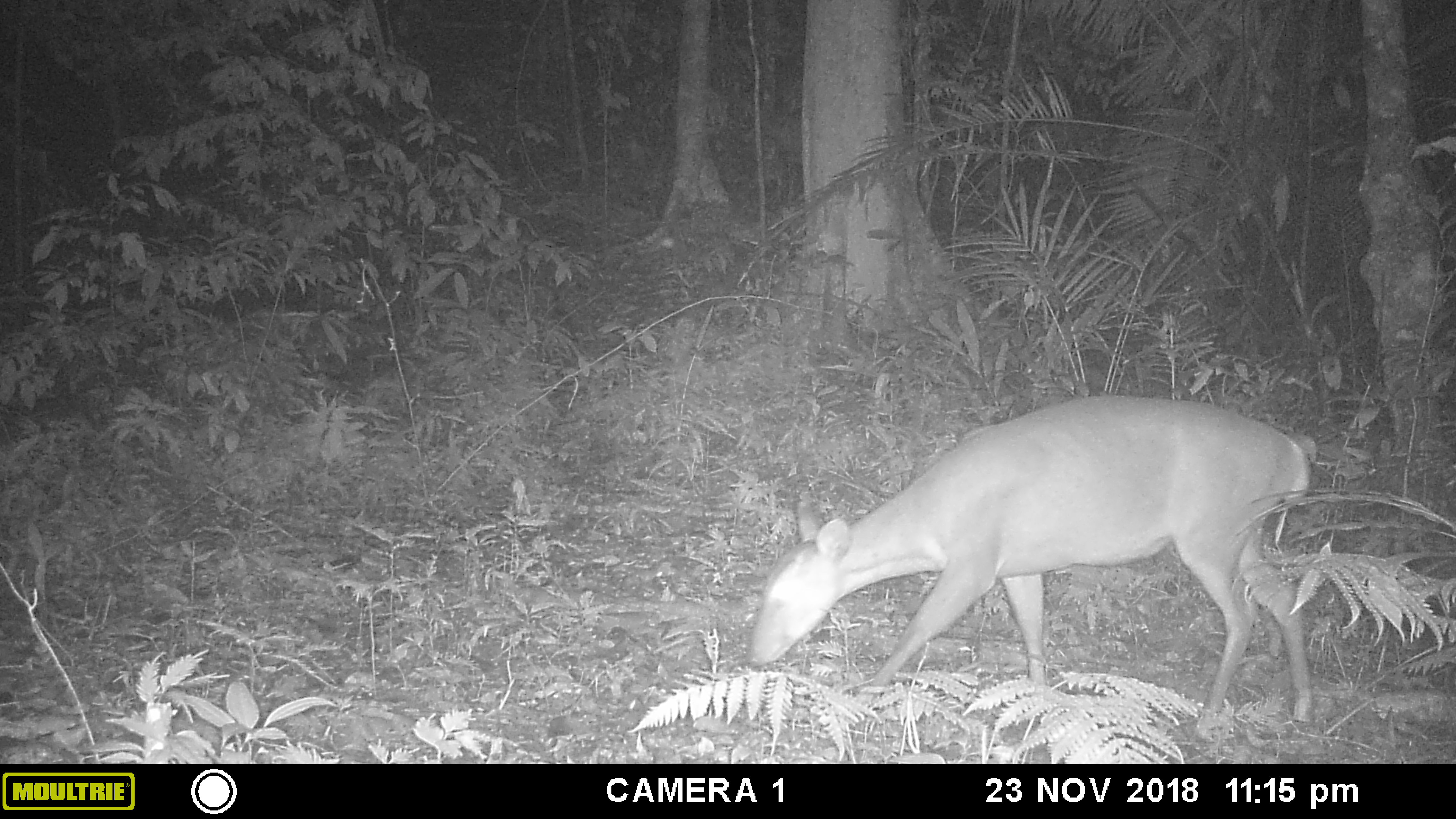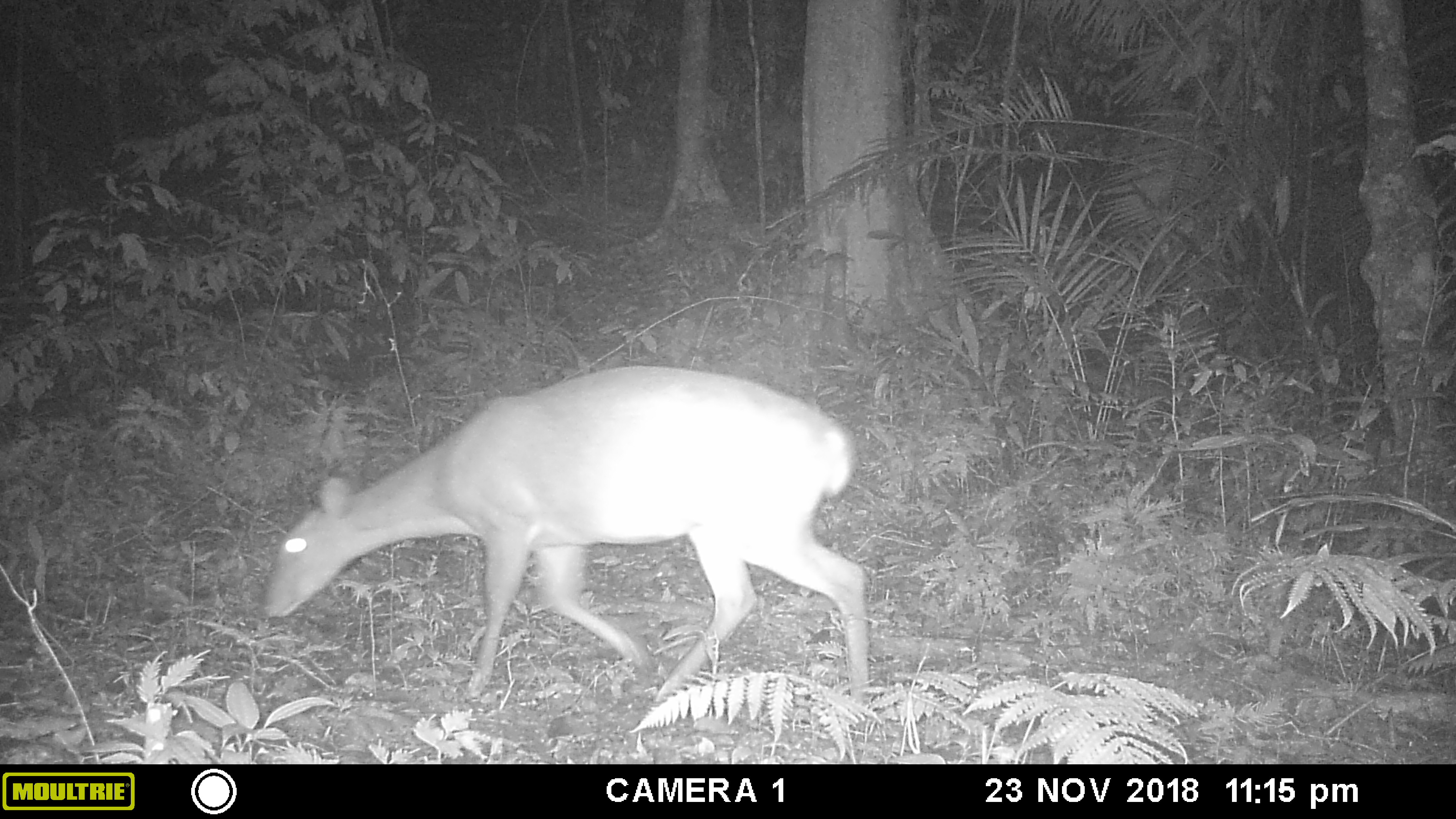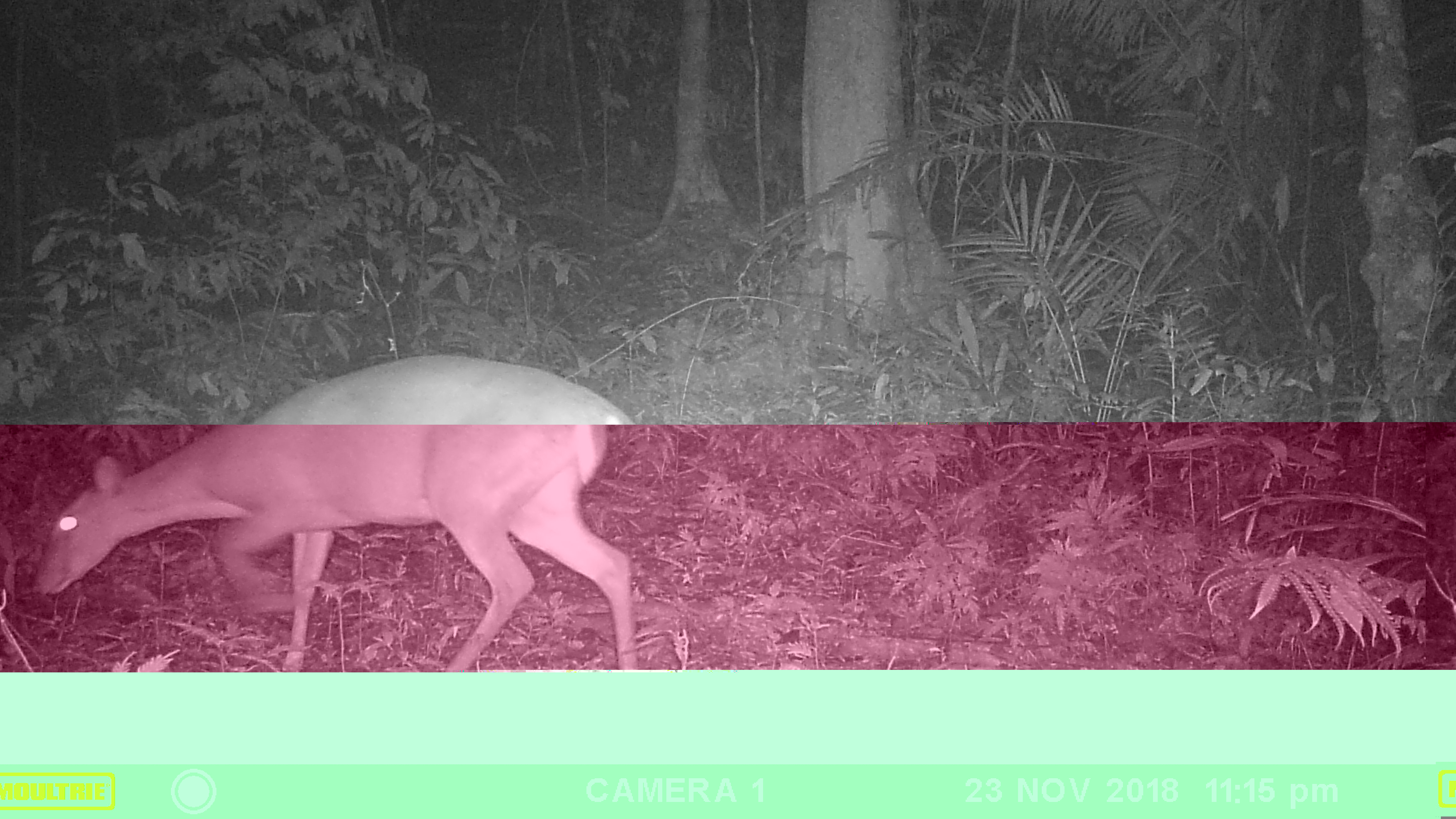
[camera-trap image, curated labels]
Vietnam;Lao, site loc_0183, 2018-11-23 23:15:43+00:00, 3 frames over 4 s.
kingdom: Animalia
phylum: Chordata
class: Mammalia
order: Artiodactyla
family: Cervidae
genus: Muntiacus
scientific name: Muntiacus vuquangensis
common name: large-antlered muntjac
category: large antlered muntjac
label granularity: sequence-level